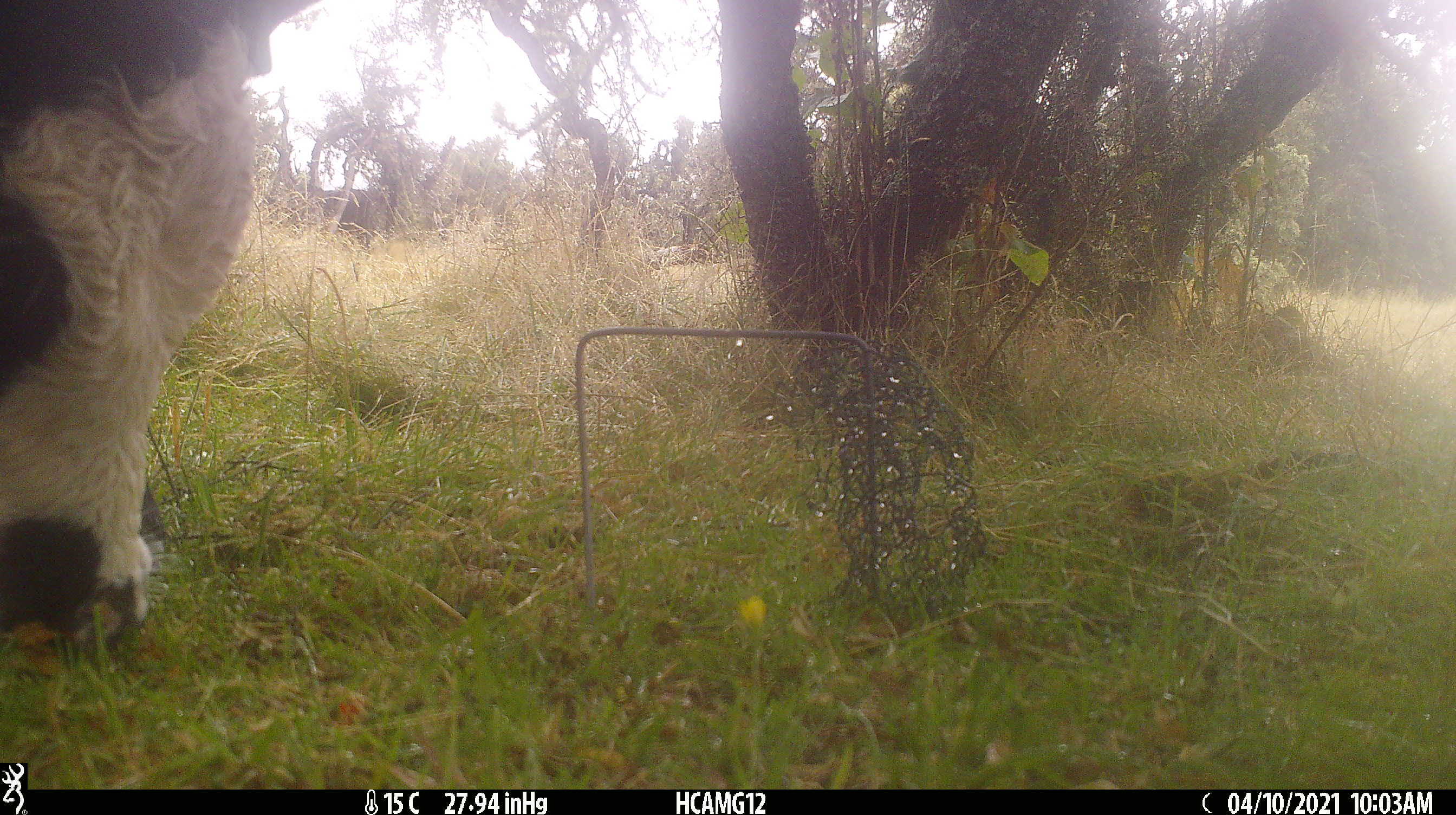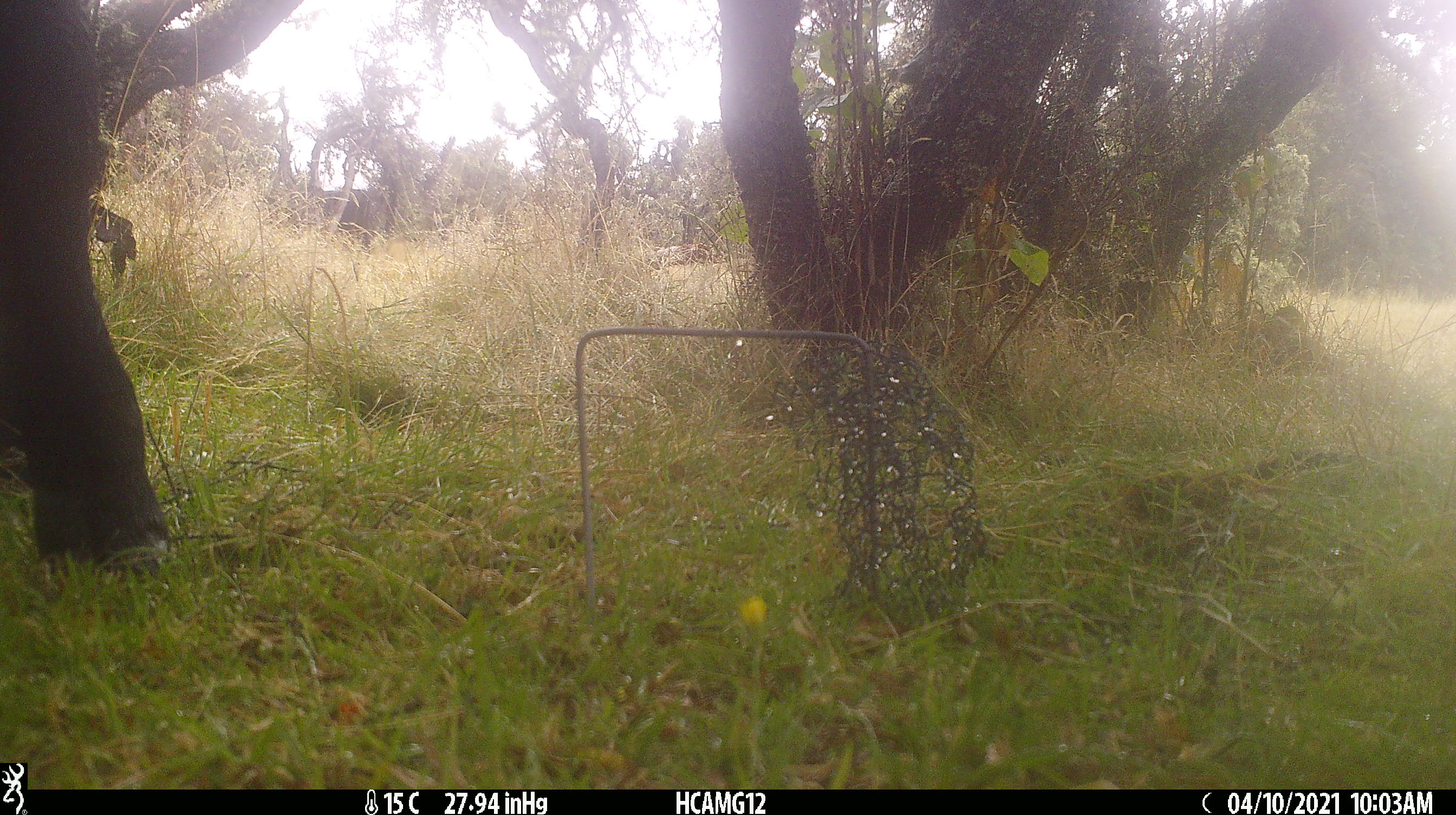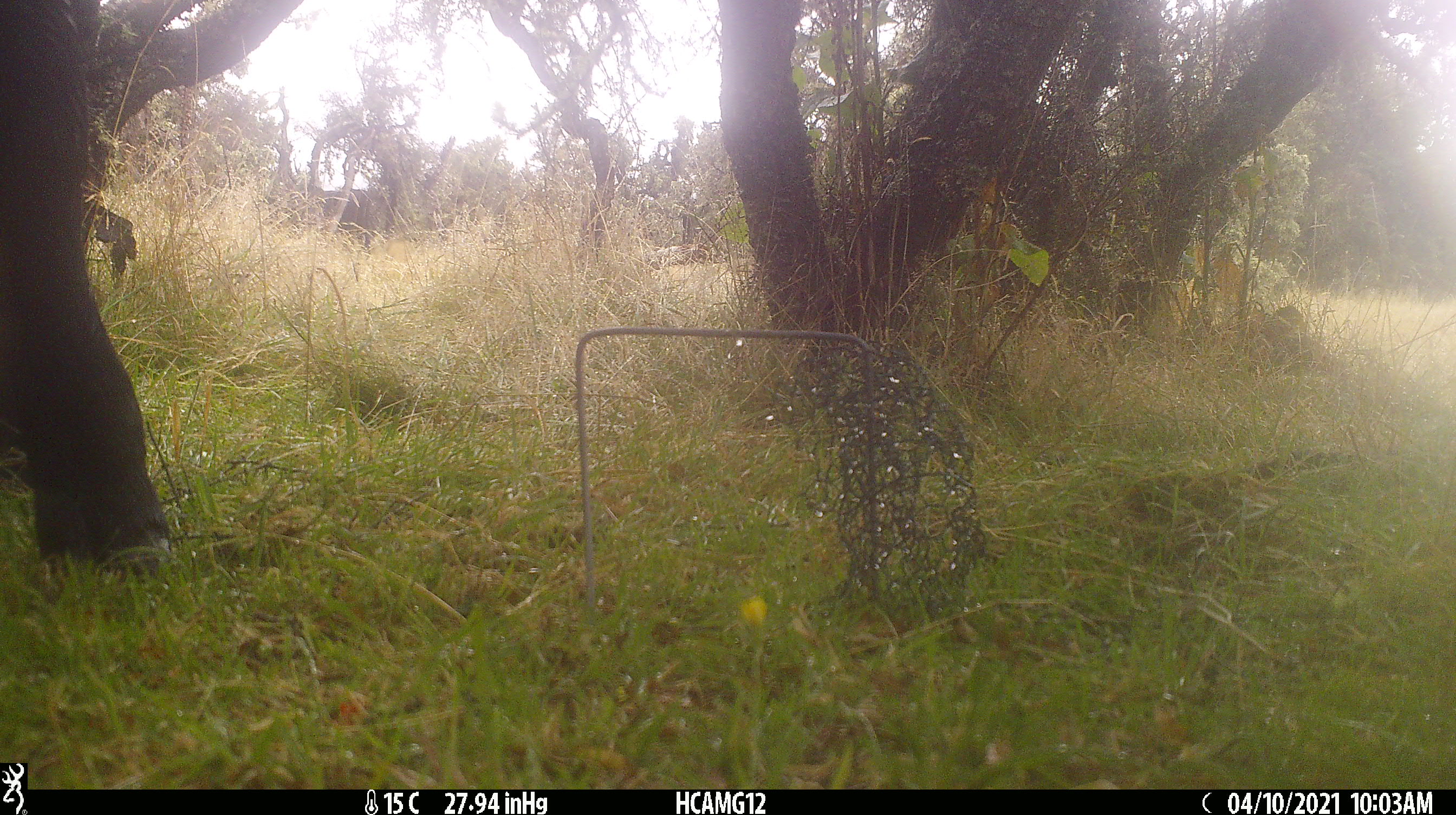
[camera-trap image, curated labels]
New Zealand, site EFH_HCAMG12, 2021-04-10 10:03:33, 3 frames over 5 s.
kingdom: Animalia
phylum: Chordata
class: Mammalia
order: Artiodactyla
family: Bovidae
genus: Bos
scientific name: Bos taurus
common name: domestic cow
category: cow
Cow (domestic cow) (Bos taurus).